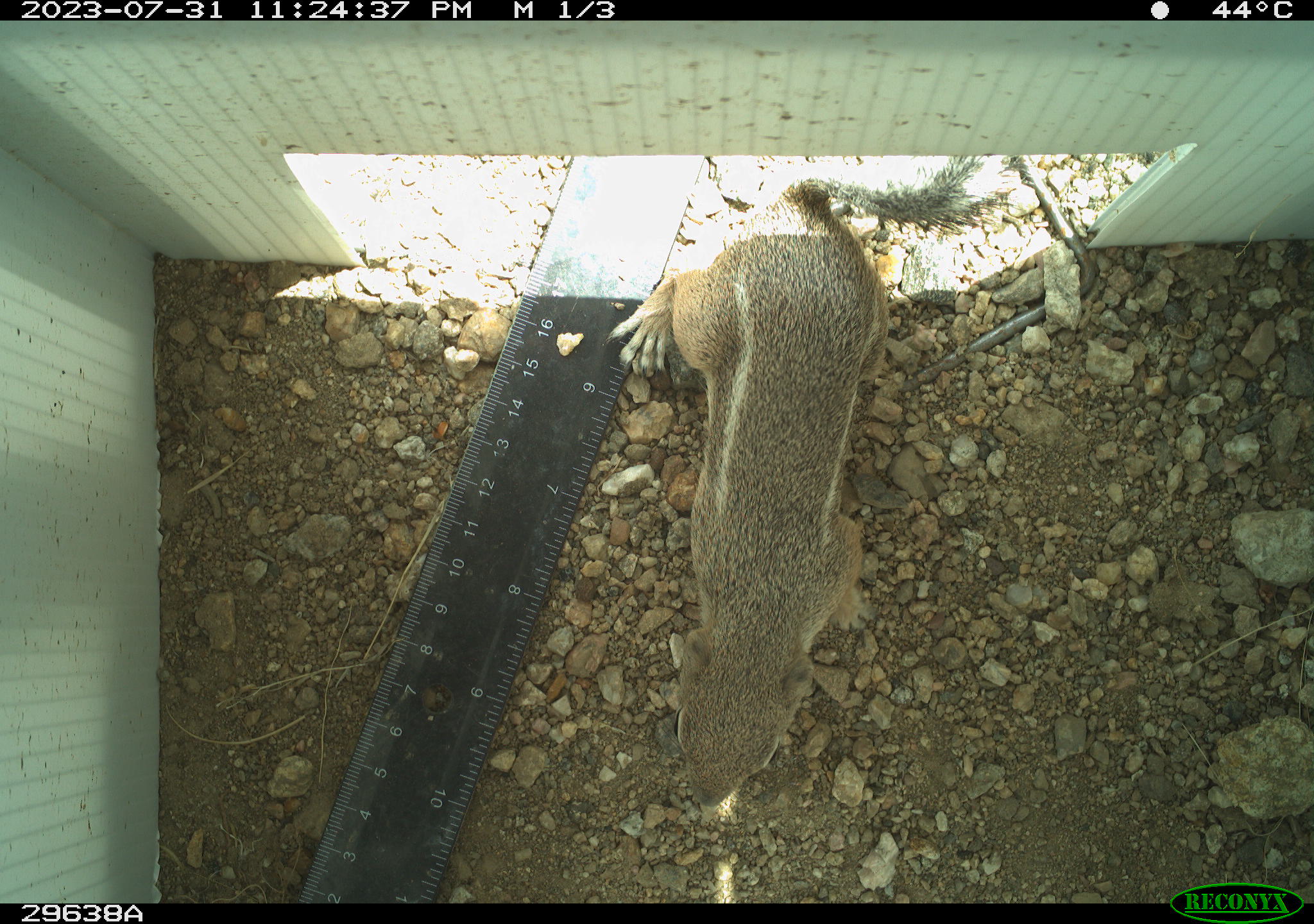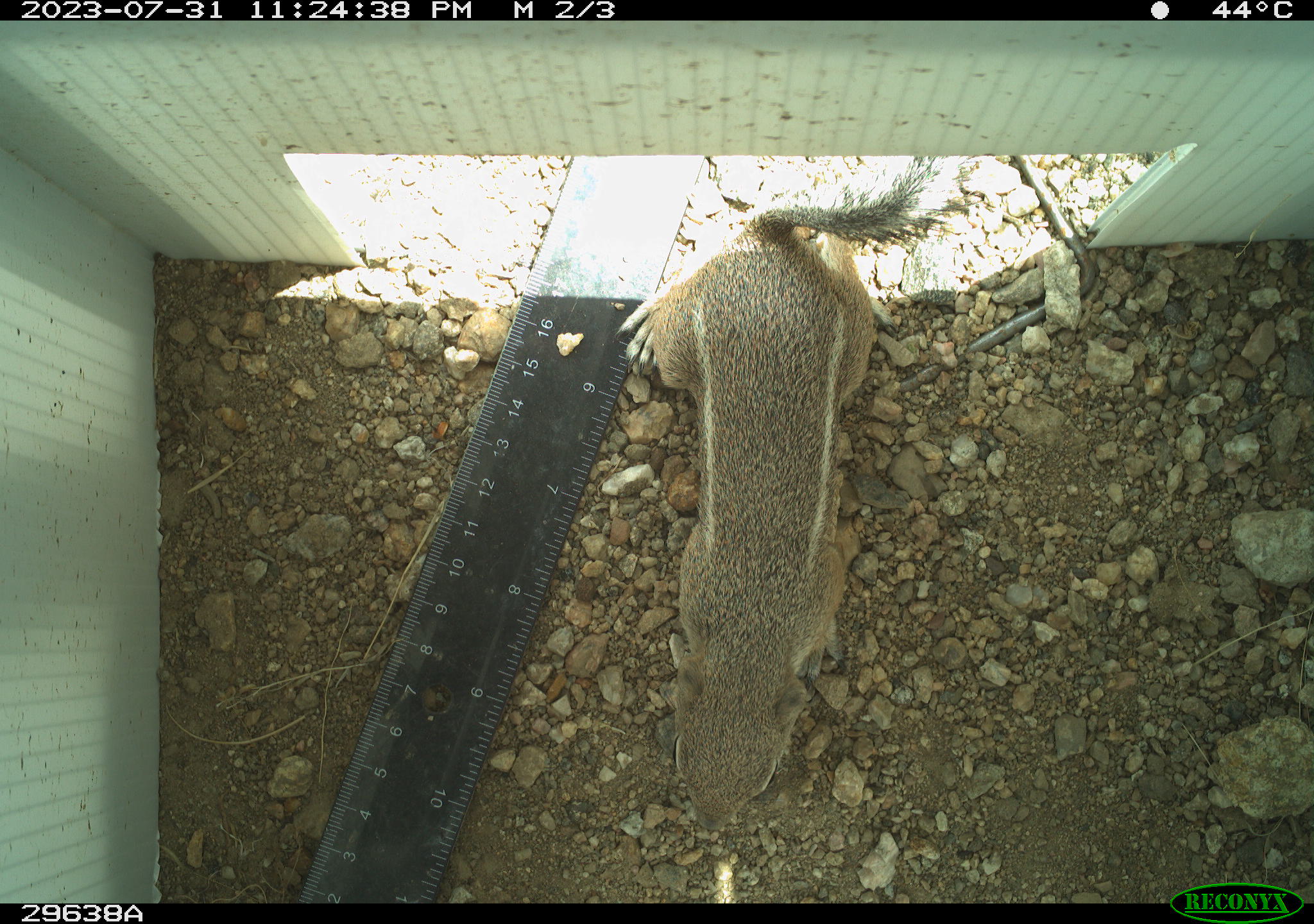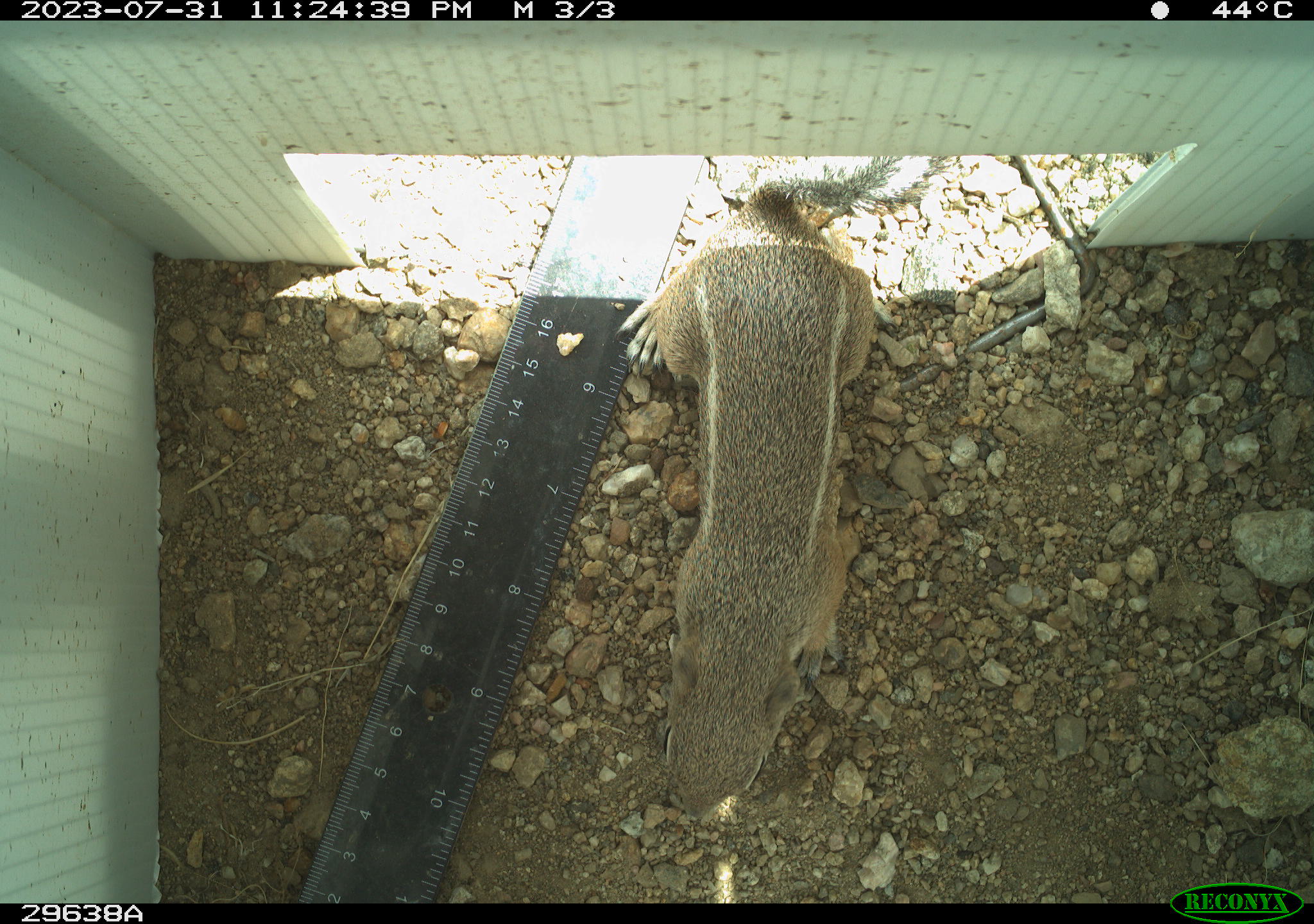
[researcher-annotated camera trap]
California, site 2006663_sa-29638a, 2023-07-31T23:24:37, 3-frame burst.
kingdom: Animalia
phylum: Chordata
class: Mammalia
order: Rodentia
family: Sciuridae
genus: Ammospermophilus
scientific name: Ammospermophilus leucurus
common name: white-tailed antelope squirrel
White-tailed antelope squirrel (Ammospermophilus leucurus).